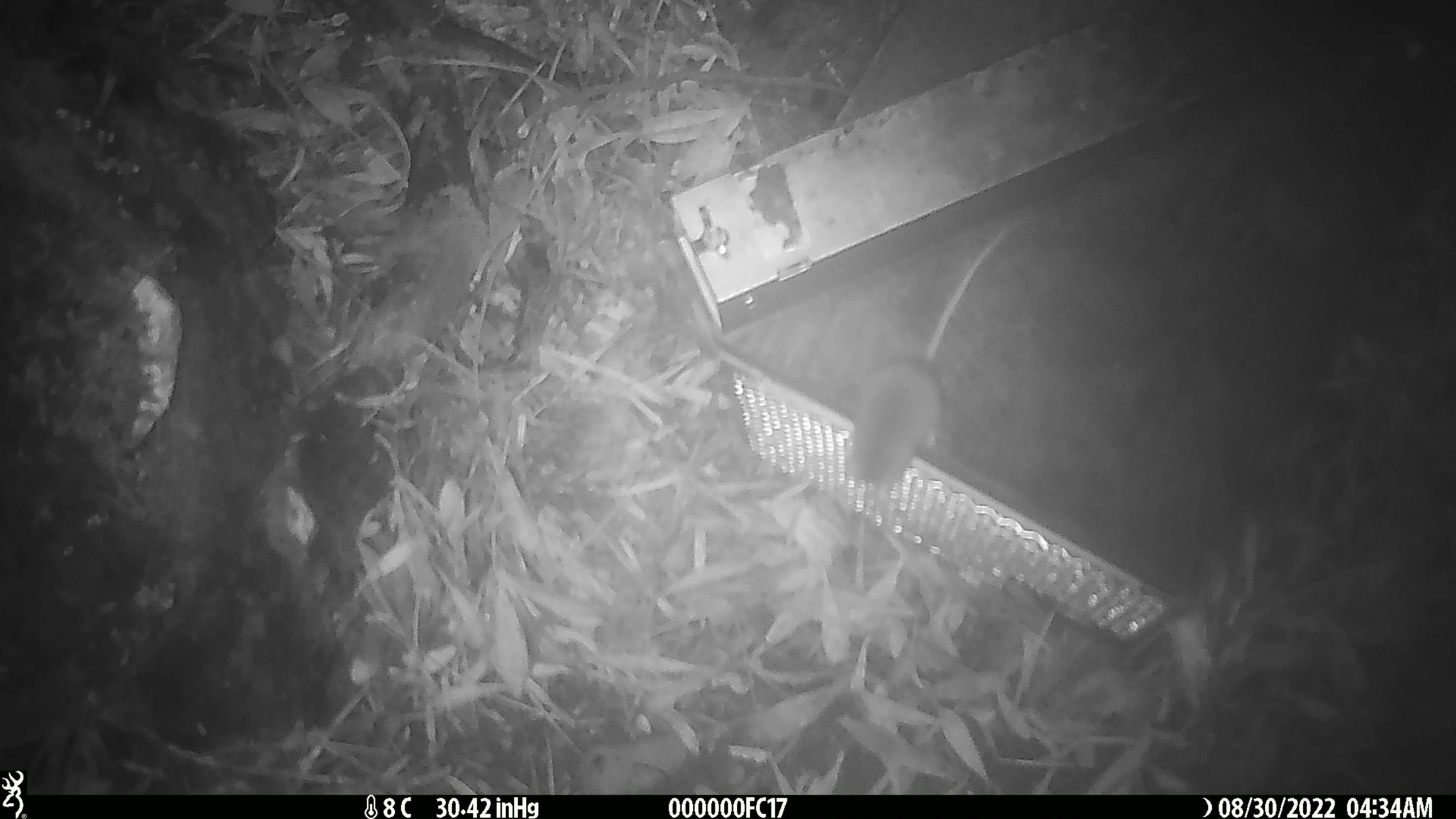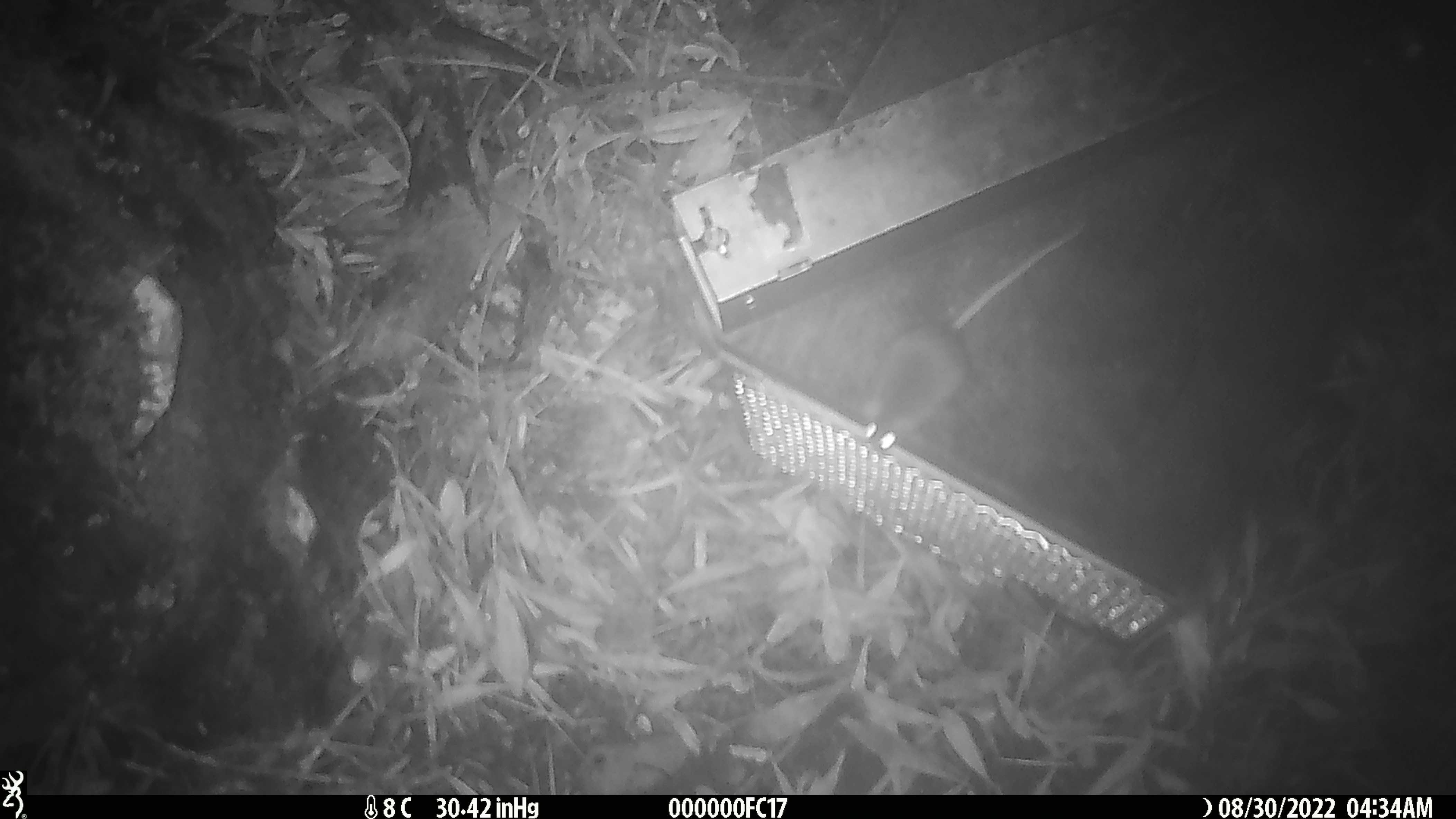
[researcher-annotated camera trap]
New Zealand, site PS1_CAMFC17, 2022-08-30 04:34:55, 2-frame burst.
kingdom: Animalia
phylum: Chordata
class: Mammalia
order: Rodentia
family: Muridae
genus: Mus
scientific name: Mus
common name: mouse